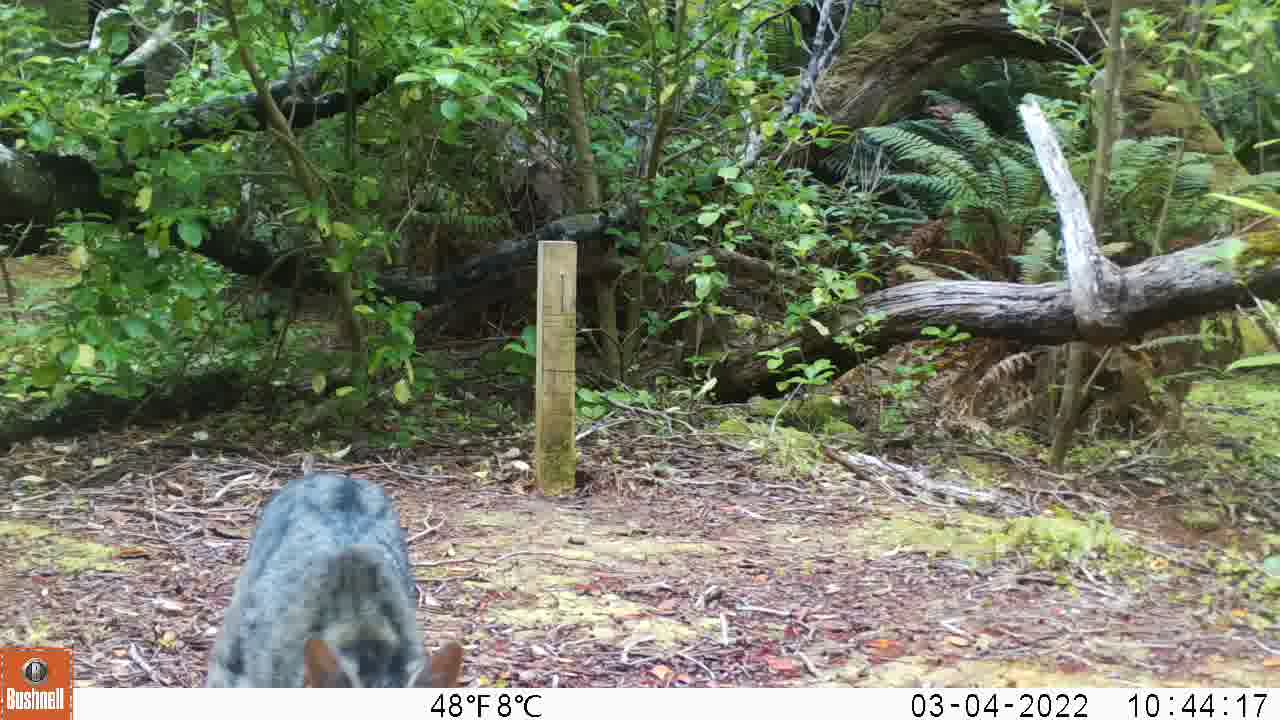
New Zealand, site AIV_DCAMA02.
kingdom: Animalia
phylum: Chordata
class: Mammalia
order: Carnivora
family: Felidae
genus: Felis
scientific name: Felis catus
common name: domestic cat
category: cat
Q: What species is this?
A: Cat (domestic cat) (Felis catus).